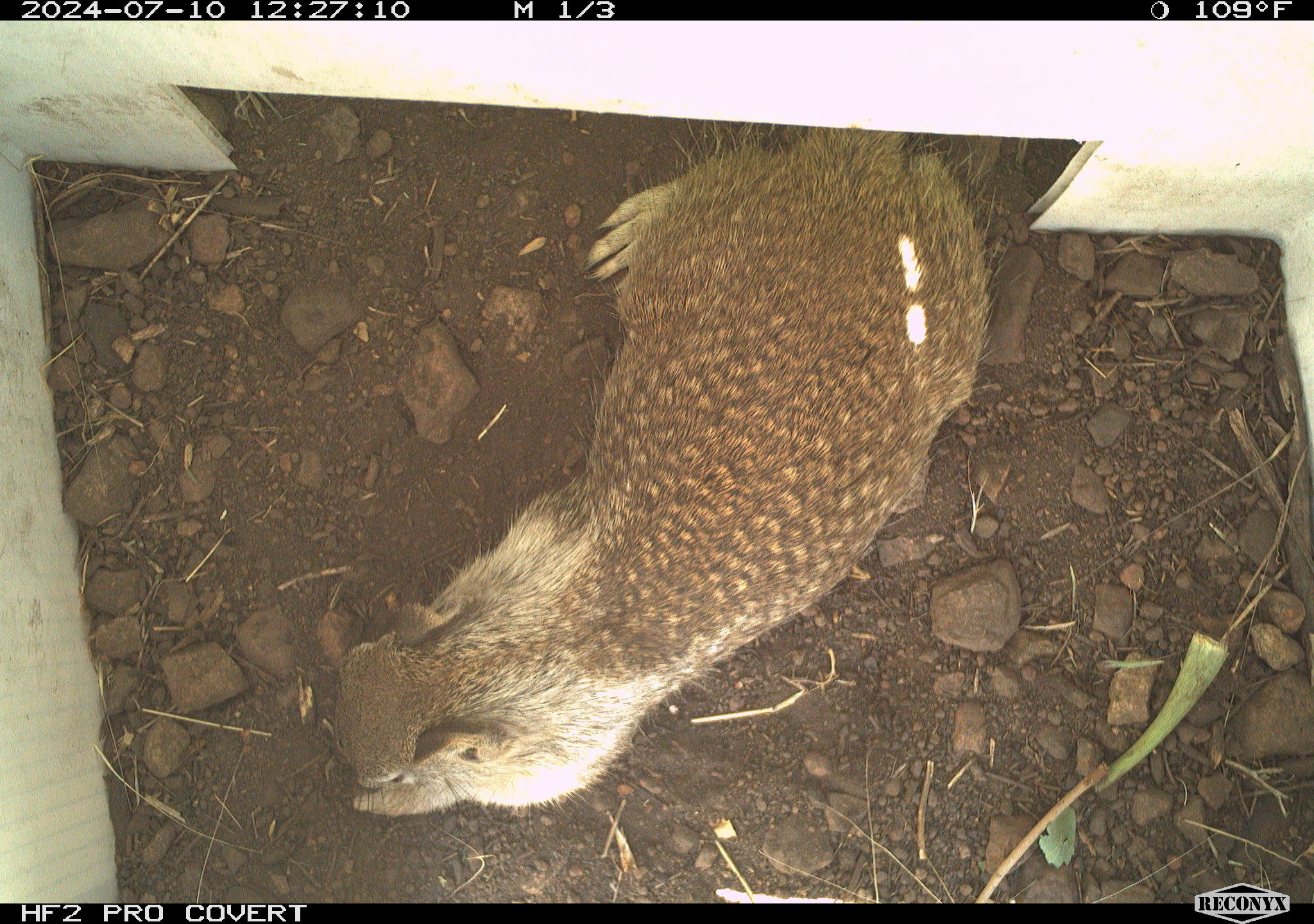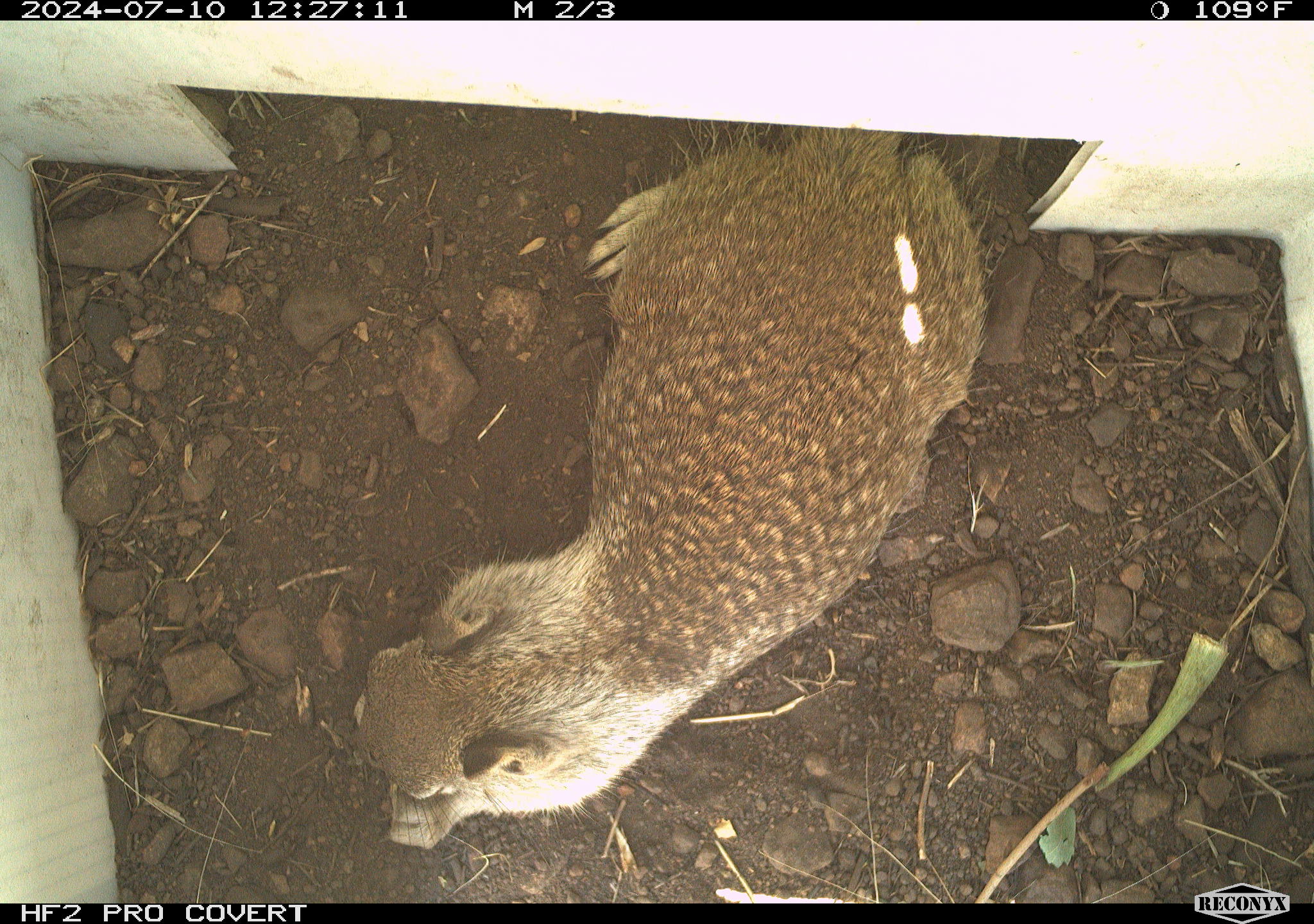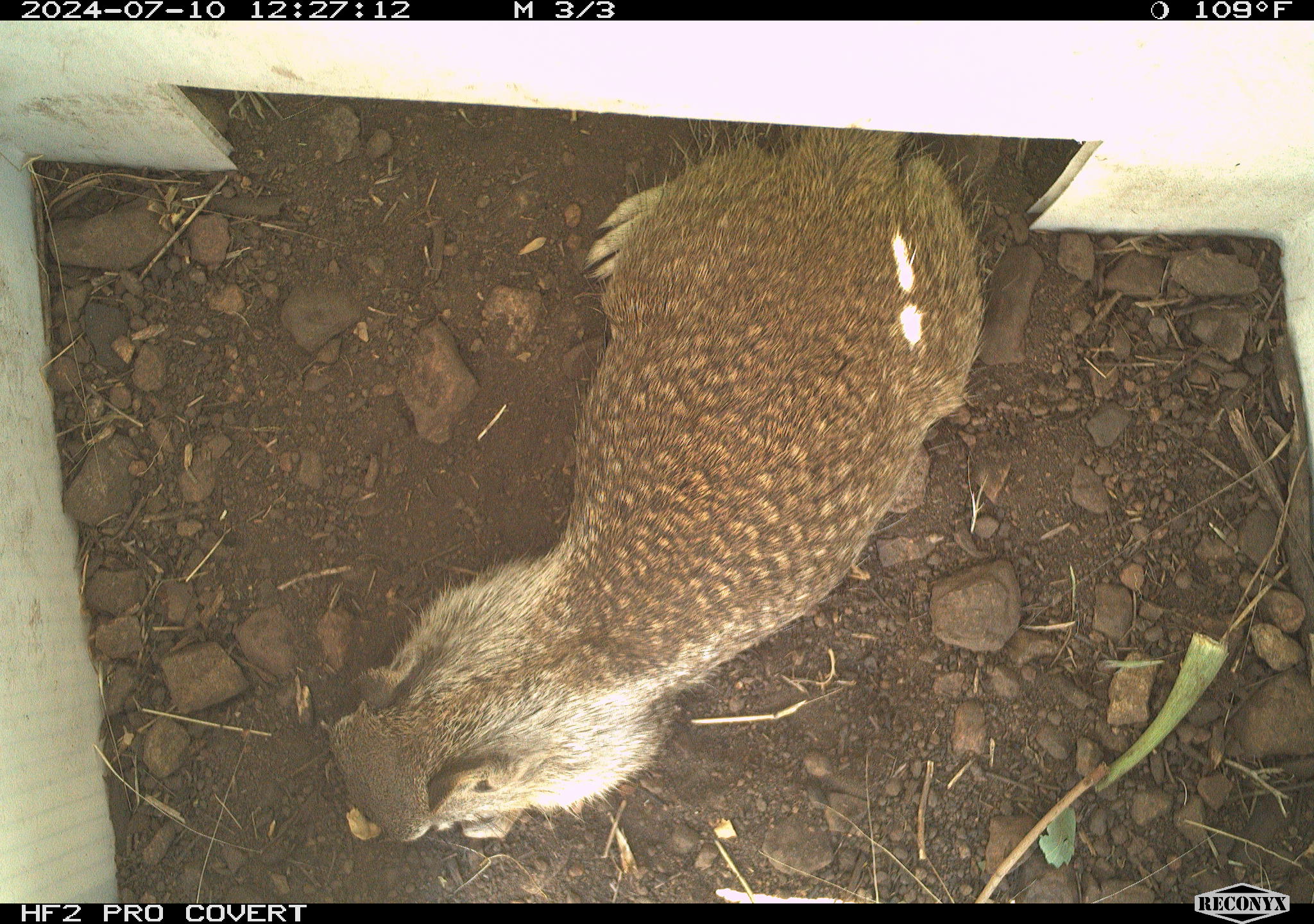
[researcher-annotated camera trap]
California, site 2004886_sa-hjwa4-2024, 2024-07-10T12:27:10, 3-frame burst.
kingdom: Animalia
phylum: Chordata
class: Mammalia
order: Rodentia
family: Sciuridae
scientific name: Sciuridae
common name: squirrels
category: sciuridae family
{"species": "sciuridae family (squirrels) (Sciuridae)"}